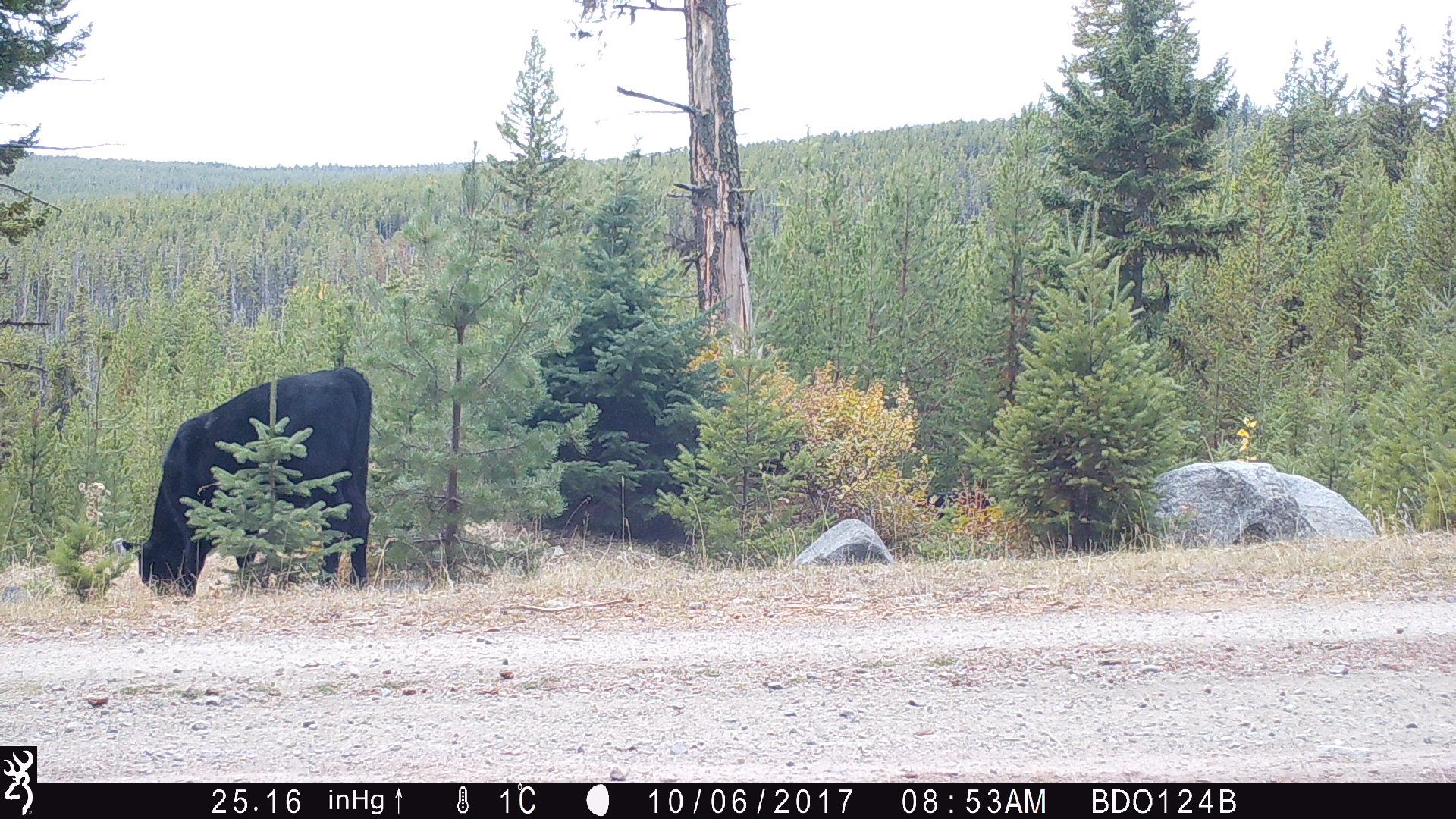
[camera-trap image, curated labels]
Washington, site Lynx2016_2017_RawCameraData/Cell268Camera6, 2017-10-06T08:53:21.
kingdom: Animalia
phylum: Chordata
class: Mammalia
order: Artiodactyla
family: Bovidae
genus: Bos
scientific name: Bos taurus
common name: domestic cattle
Domestic cattle (Bos taurus). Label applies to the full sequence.